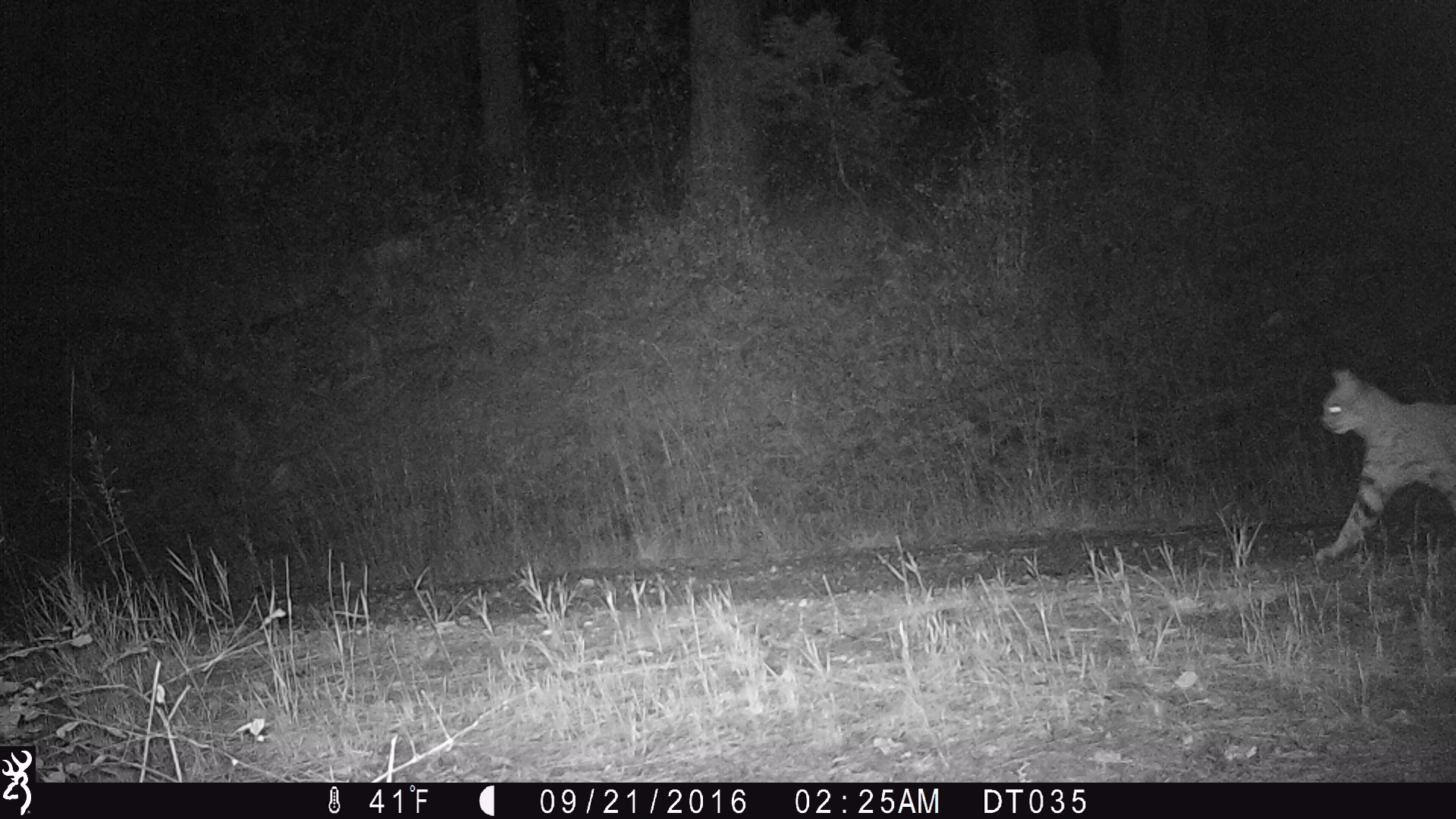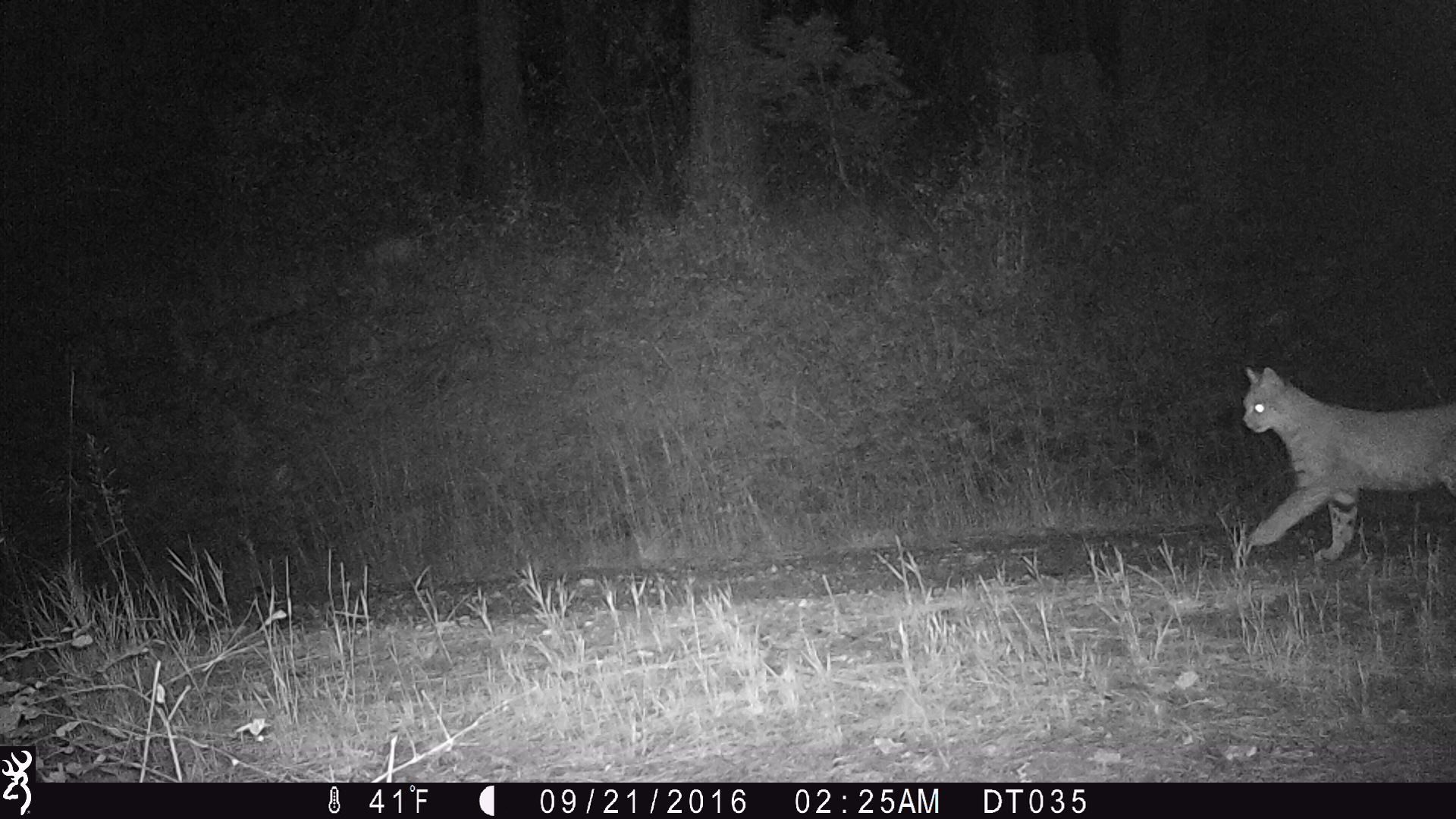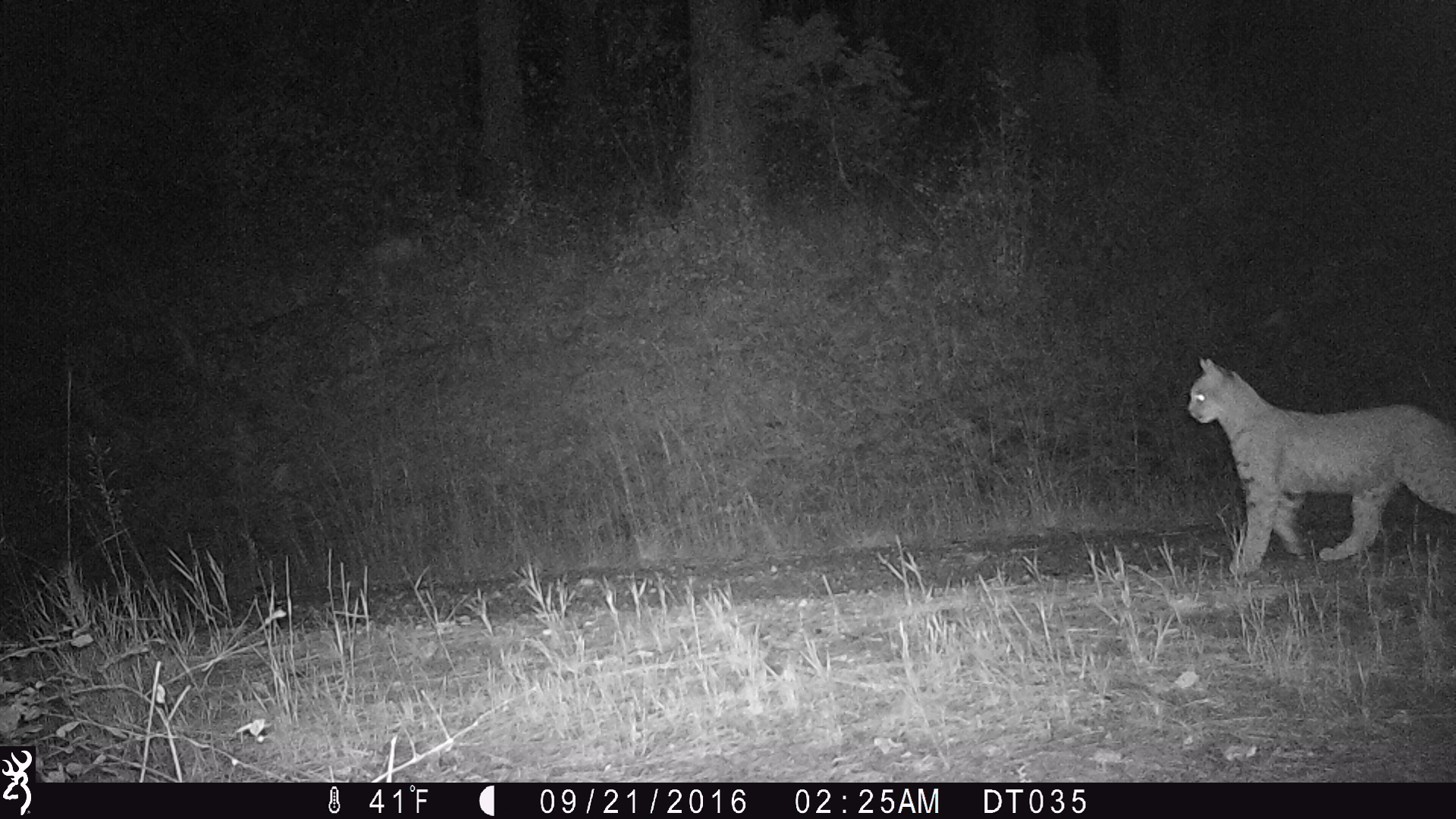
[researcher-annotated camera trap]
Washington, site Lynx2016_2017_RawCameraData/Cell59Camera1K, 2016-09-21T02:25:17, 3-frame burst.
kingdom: Animalia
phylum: Chordata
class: Mammalia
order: Carnivora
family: Felidae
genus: Lynx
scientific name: Lynx rufus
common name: bobcat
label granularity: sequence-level